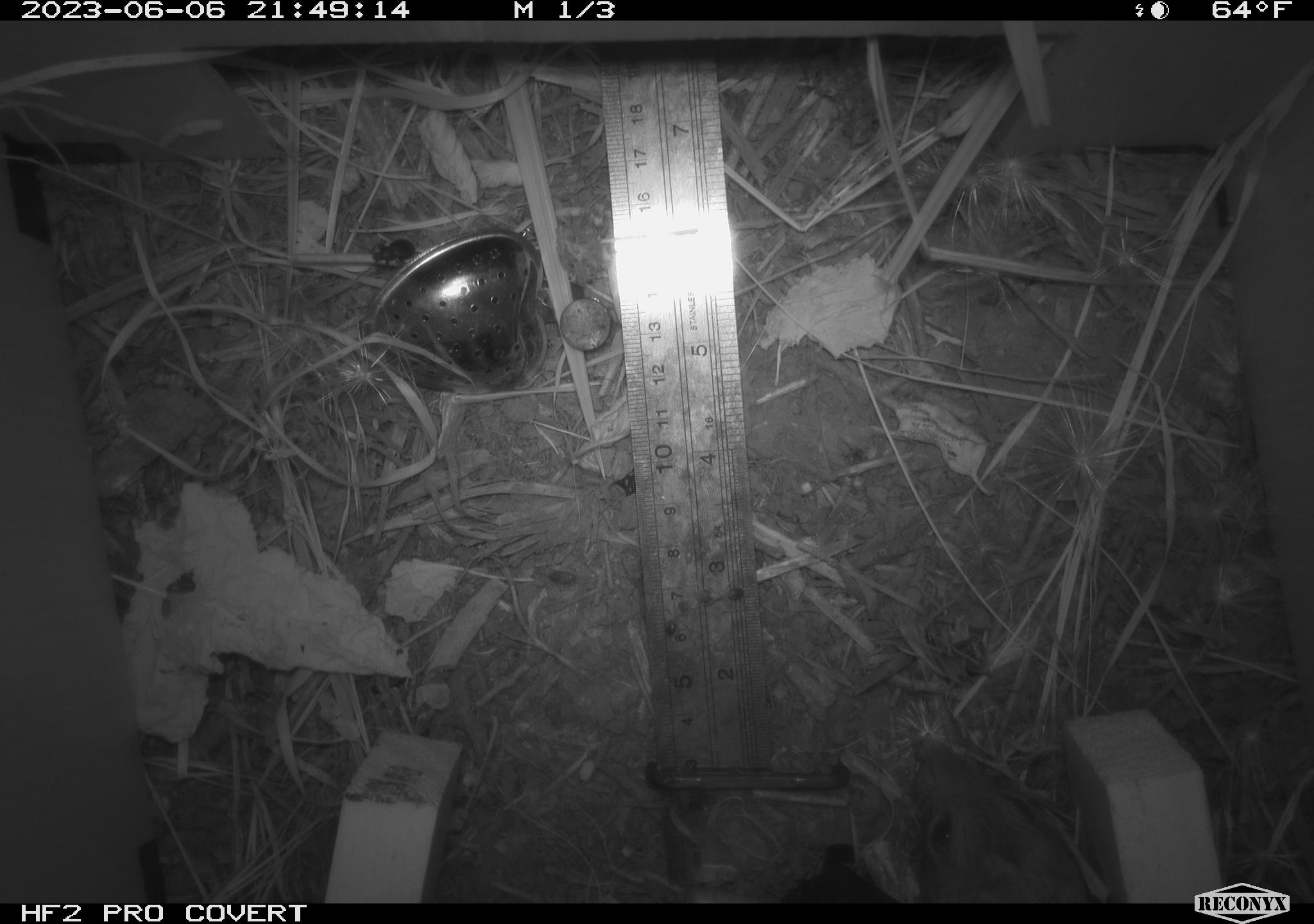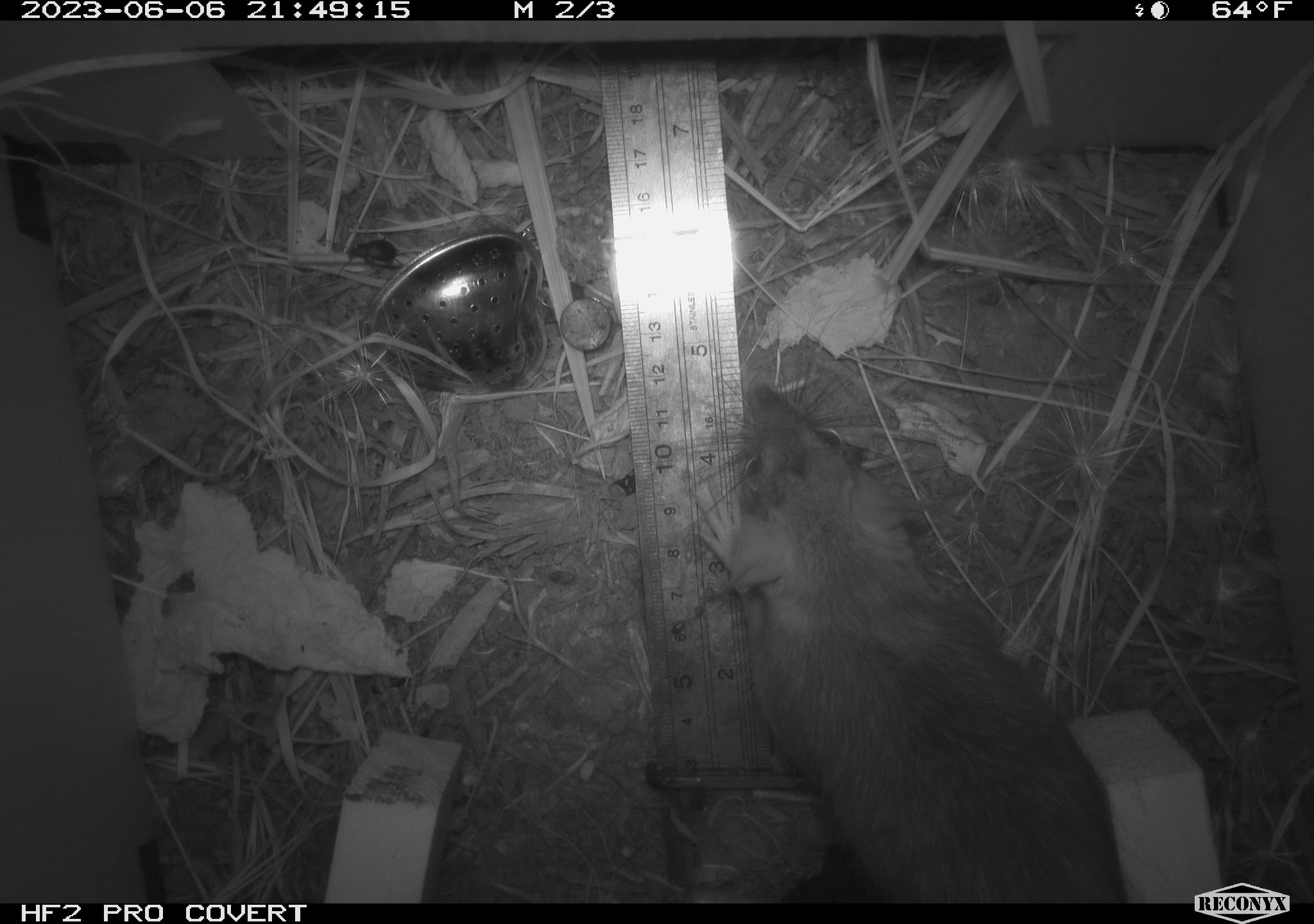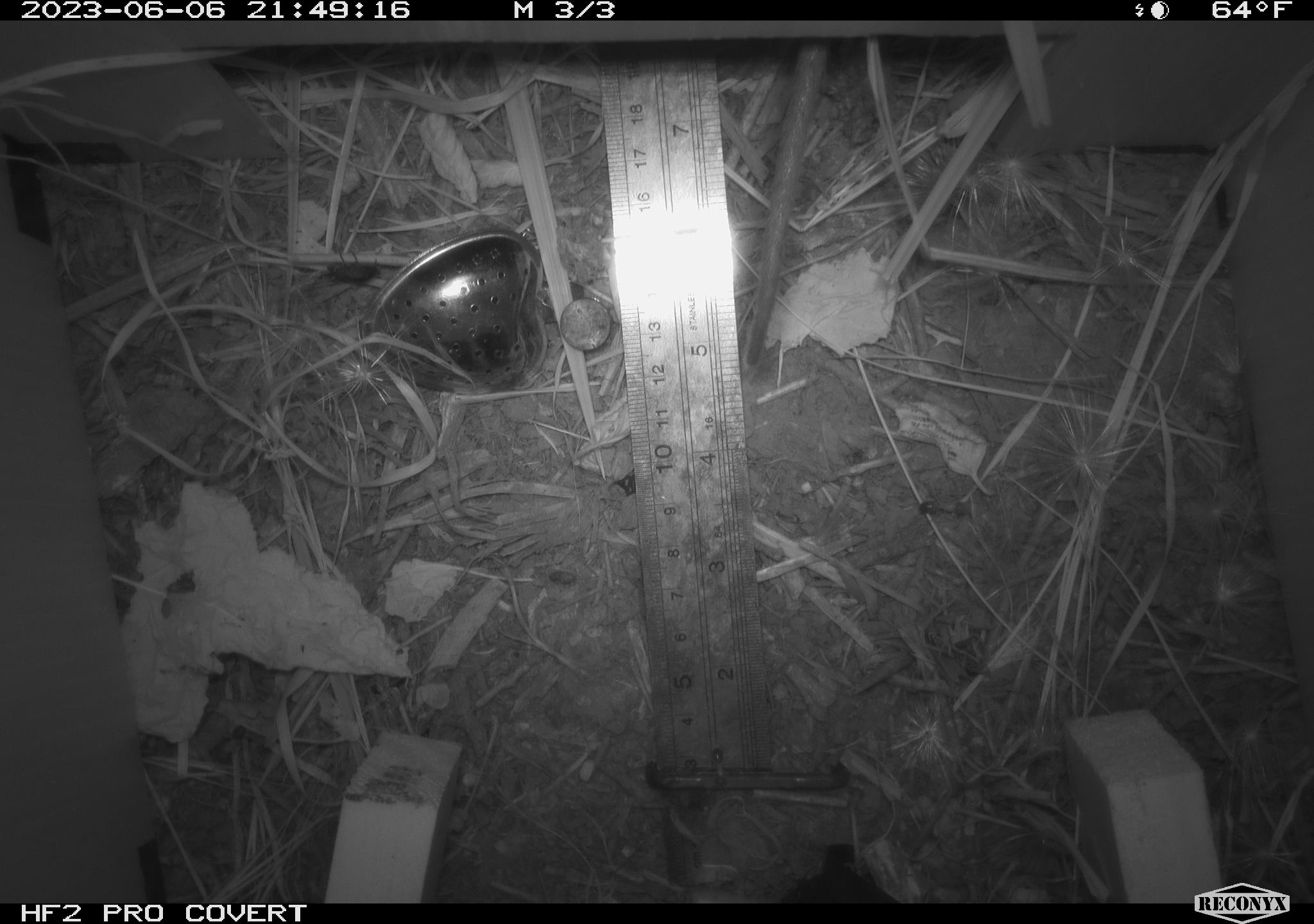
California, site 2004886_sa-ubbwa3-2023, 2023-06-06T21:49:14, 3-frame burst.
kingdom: Animalia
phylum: Chordata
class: Mammalia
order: Rodentia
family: Muridae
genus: Rattus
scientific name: Rattus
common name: rat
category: rattus species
Rattus species (rat) (Rattus).